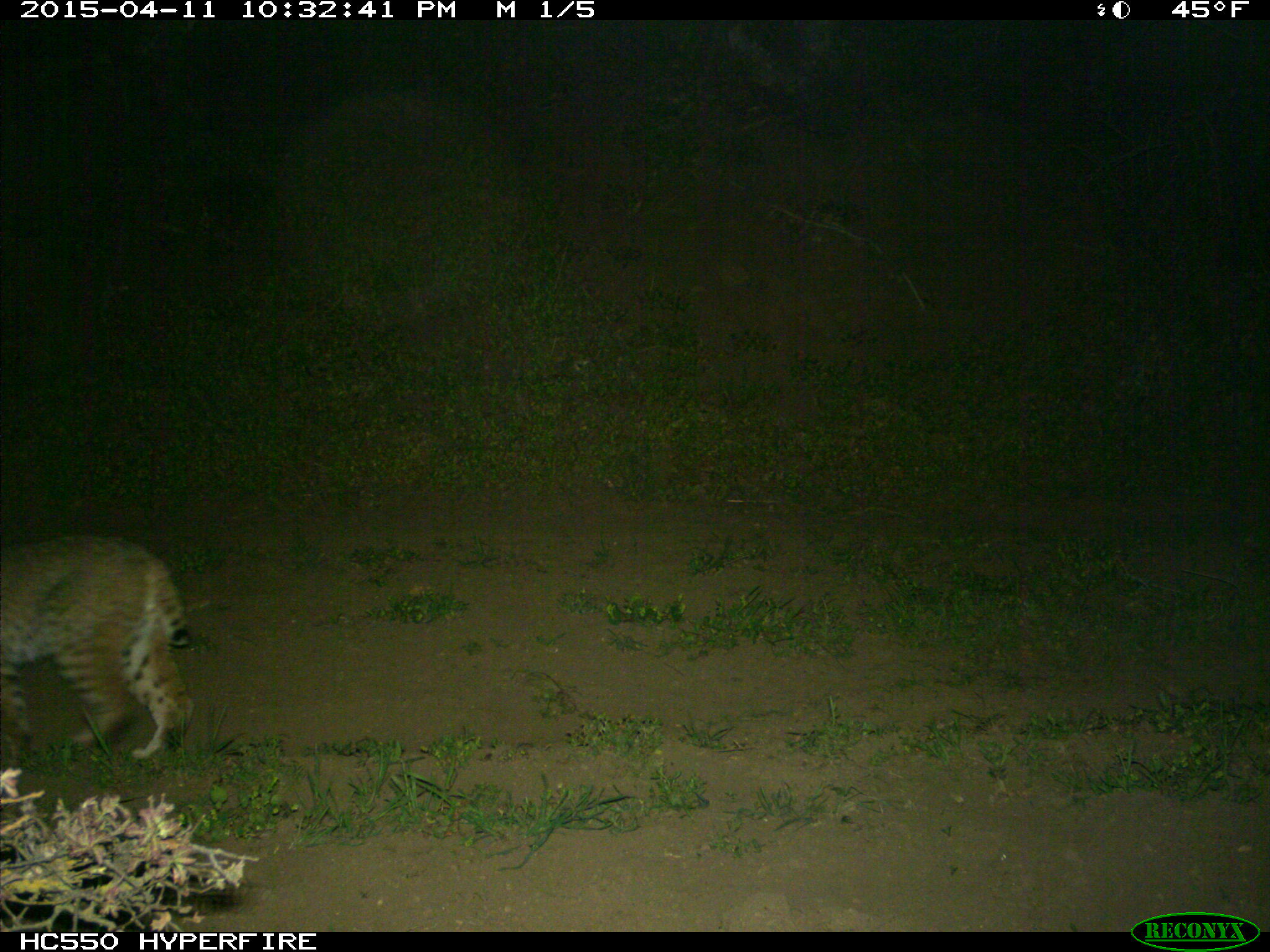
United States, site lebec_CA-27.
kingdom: Animalia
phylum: Chordata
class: Mammalia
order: Carnivora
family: Felidae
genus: Lynx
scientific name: Lynx rufus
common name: bobcat